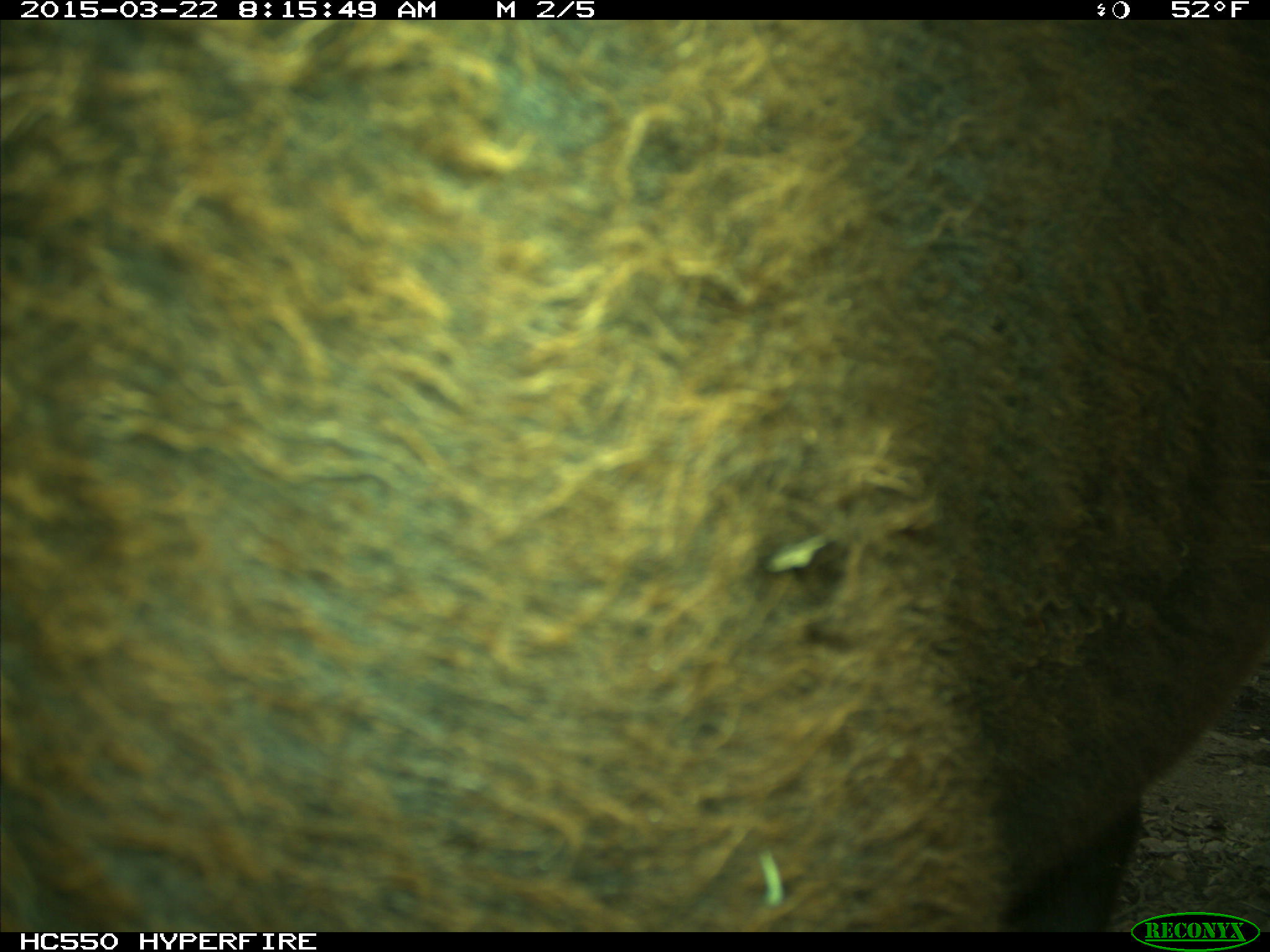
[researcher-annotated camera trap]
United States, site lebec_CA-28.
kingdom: Animalia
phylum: Chordata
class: Mammalia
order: Artiodactyla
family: Bovidae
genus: Bos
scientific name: Bos taurus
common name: domestic cow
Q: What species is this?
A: Bos taurus (domestic cow).